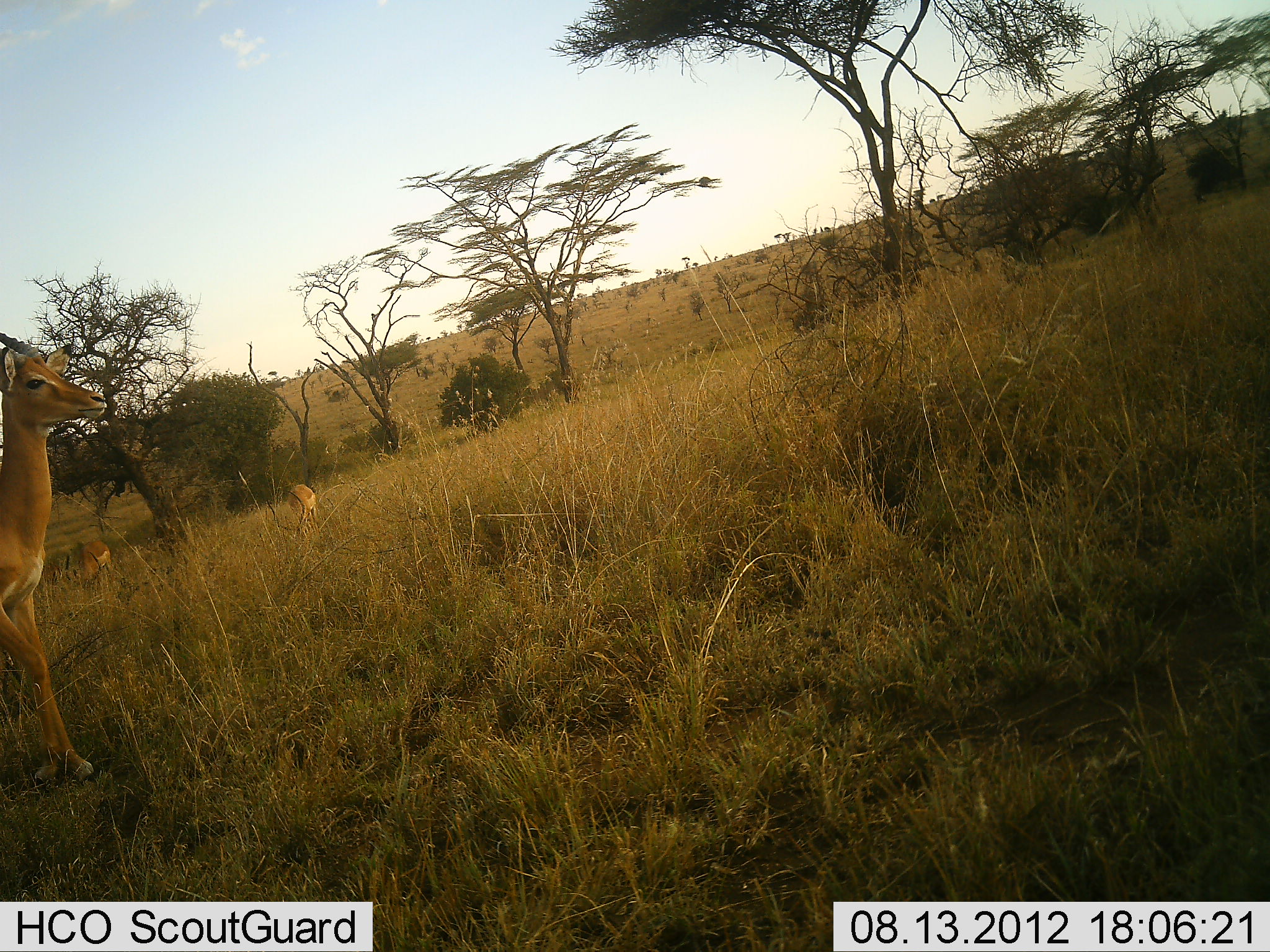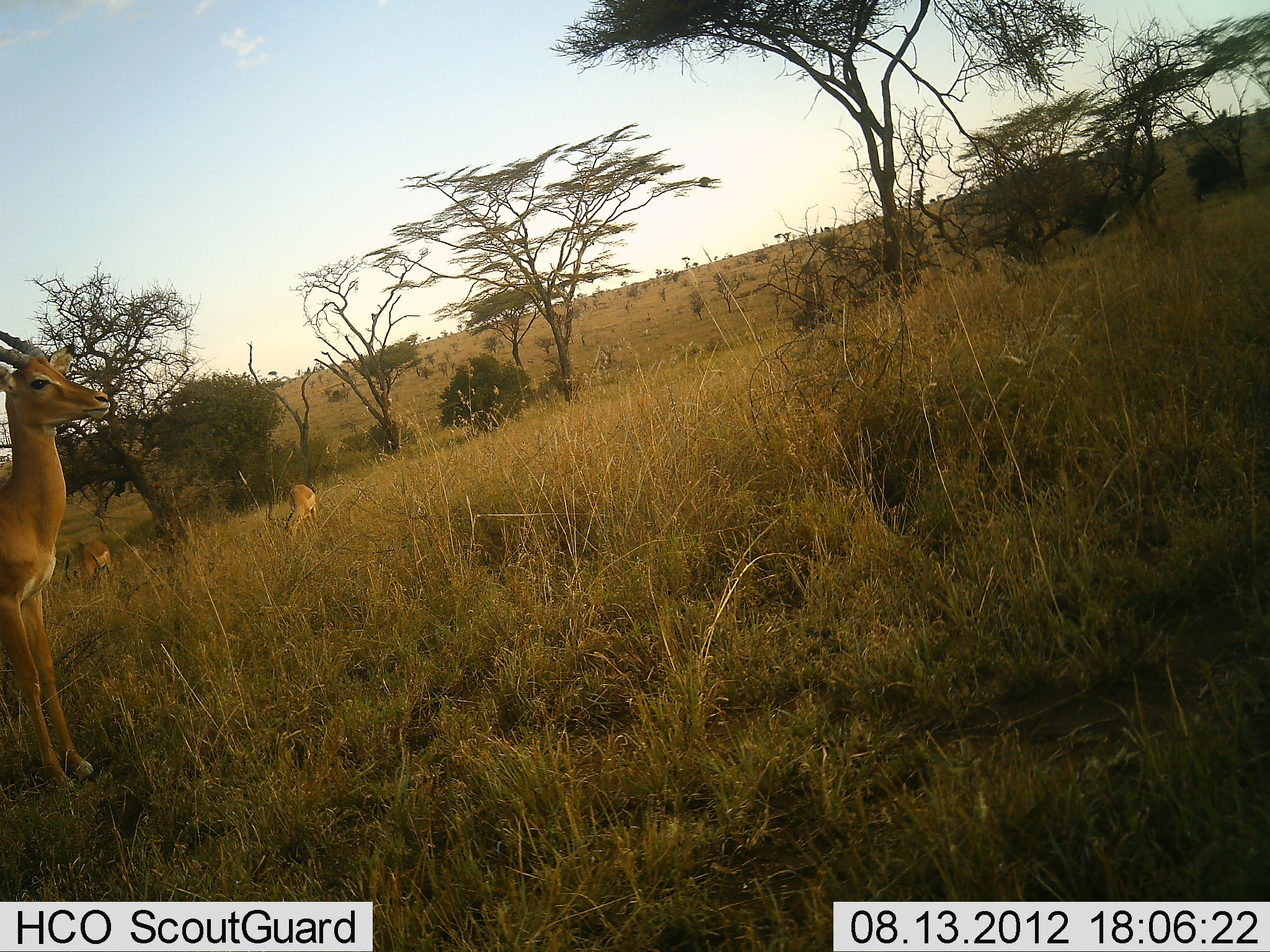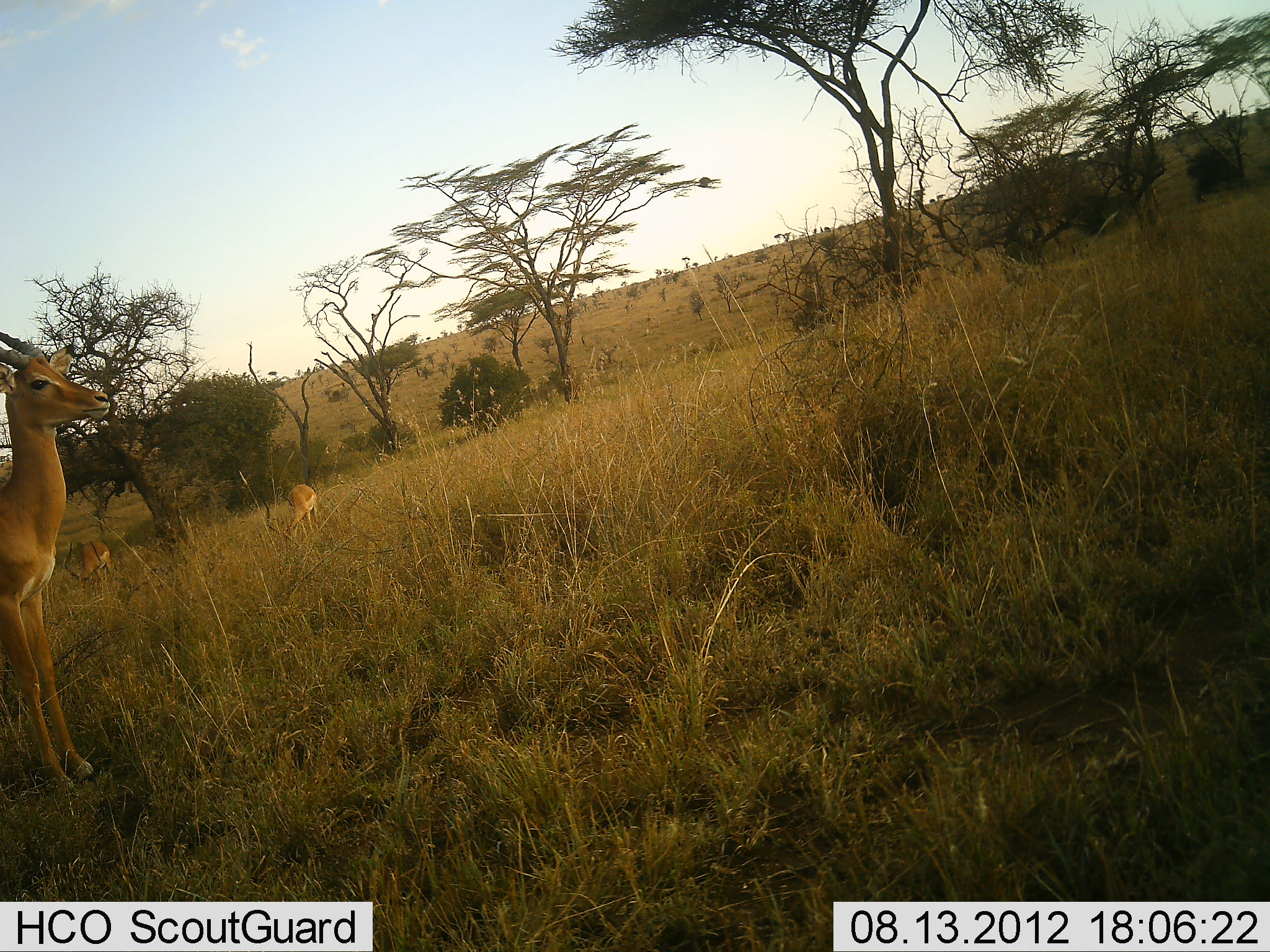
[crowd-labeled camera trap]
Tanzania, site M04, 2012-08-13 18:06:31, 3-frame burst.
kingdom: Animalia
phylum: Chordata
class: Mammalia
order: Artiodactyla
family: Bovidae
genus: Aepyceros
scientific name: Aepyceros melampus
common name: impala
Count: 3.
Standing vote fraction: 100%.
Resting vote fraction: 0%.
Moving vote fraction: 0%.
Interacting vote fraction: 10%.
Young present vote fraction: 0%.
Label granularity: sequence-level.